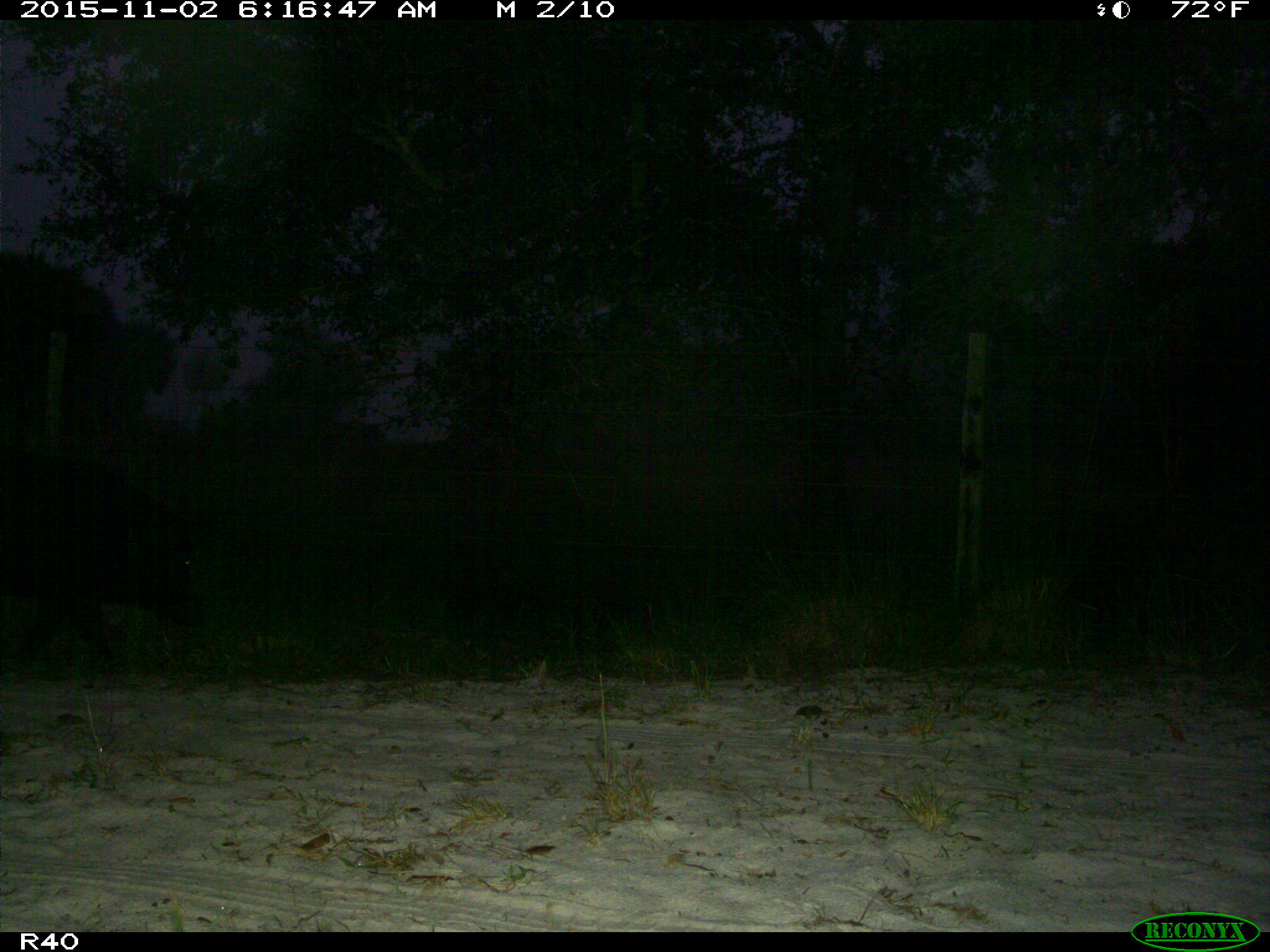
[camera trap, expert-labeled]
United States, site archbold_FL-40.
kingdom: Animalia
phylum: Chordata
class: Mammalia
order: Artiodactyla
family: Suidae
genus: Sus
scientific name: Sus scrofa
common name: wild boar